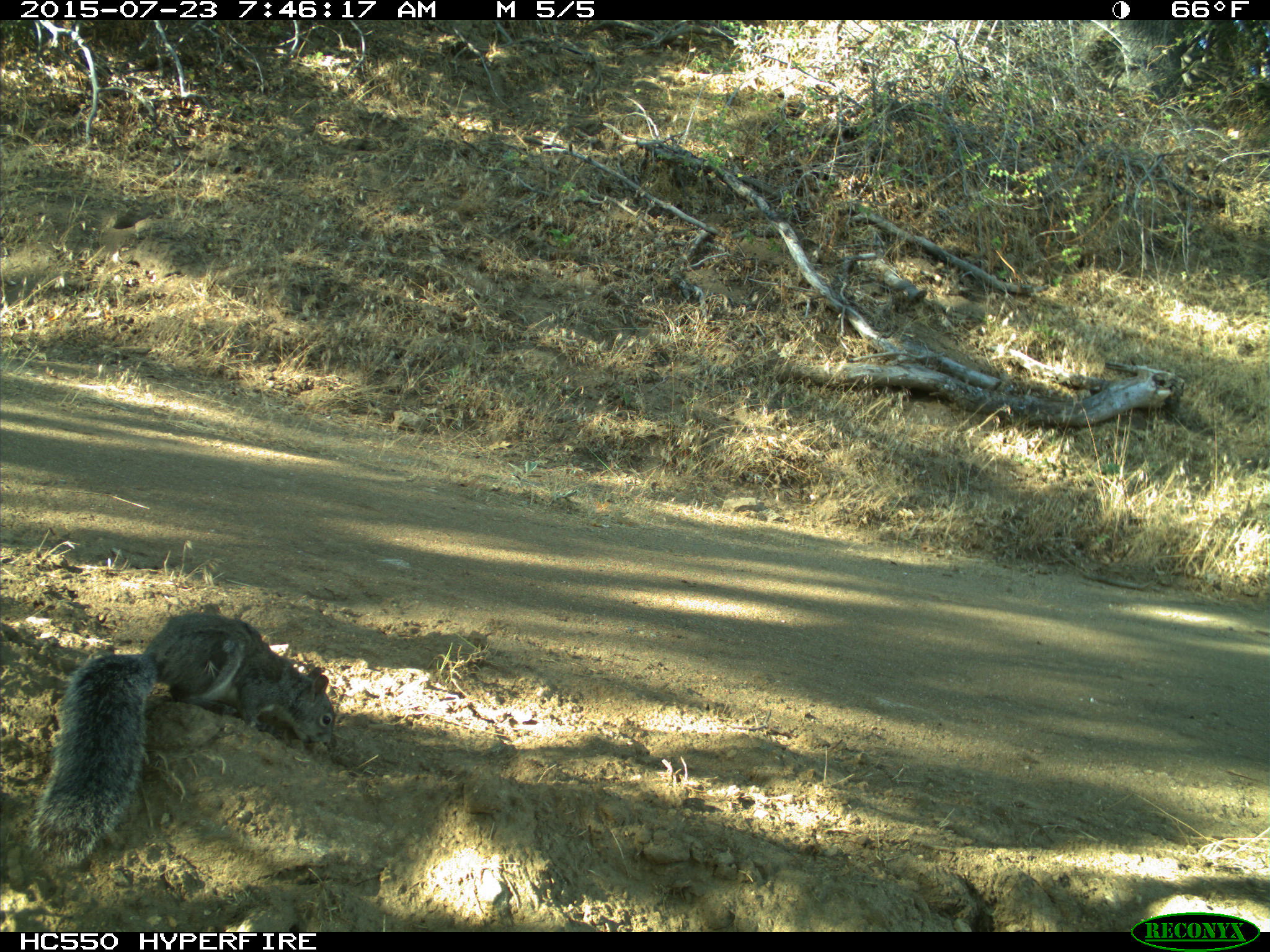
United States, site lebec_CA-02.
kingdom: Animalia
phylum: Chordata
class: Mammalia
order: Rodentia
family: Sciuridae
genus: Sciurus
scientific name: Sciurus carolinensis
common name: eastern gray squirrel